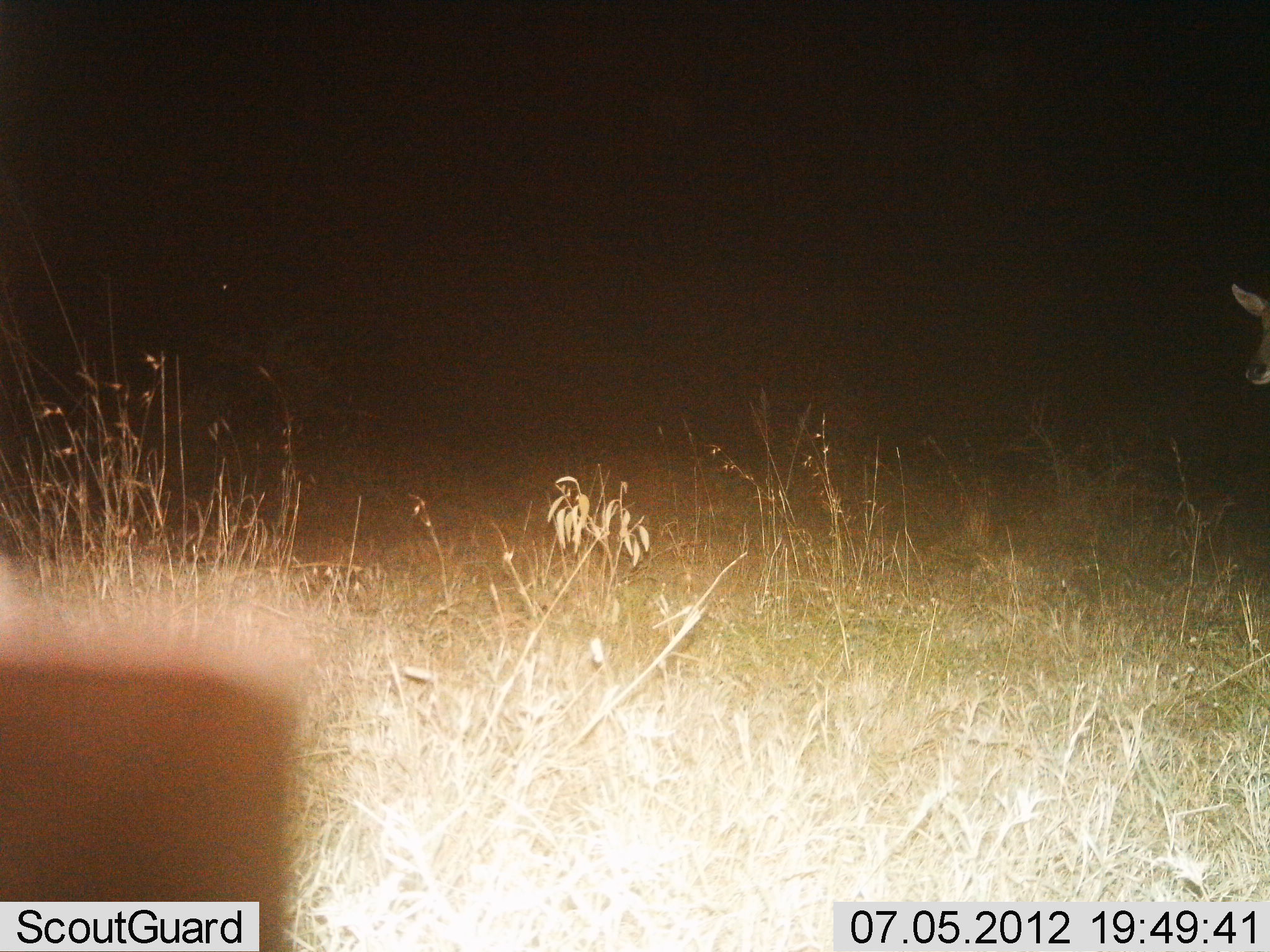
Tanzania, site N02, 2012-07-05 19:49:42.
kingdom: Animalia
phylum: Chordata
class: Mammalia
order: Artiodactyla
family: Bovidae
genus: Redunca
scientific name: Redunca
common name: reedbuck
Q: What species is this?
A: Reedbuck (Redunca).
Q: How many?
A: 1.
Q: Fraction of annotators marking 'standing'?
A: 60%.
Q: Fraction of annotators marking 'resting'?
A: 0%.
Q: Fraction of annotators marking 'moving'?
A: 40%.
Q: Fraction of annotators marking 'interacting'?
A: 0%.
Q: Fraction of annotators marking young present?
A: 0%.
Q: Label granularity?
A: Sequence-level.